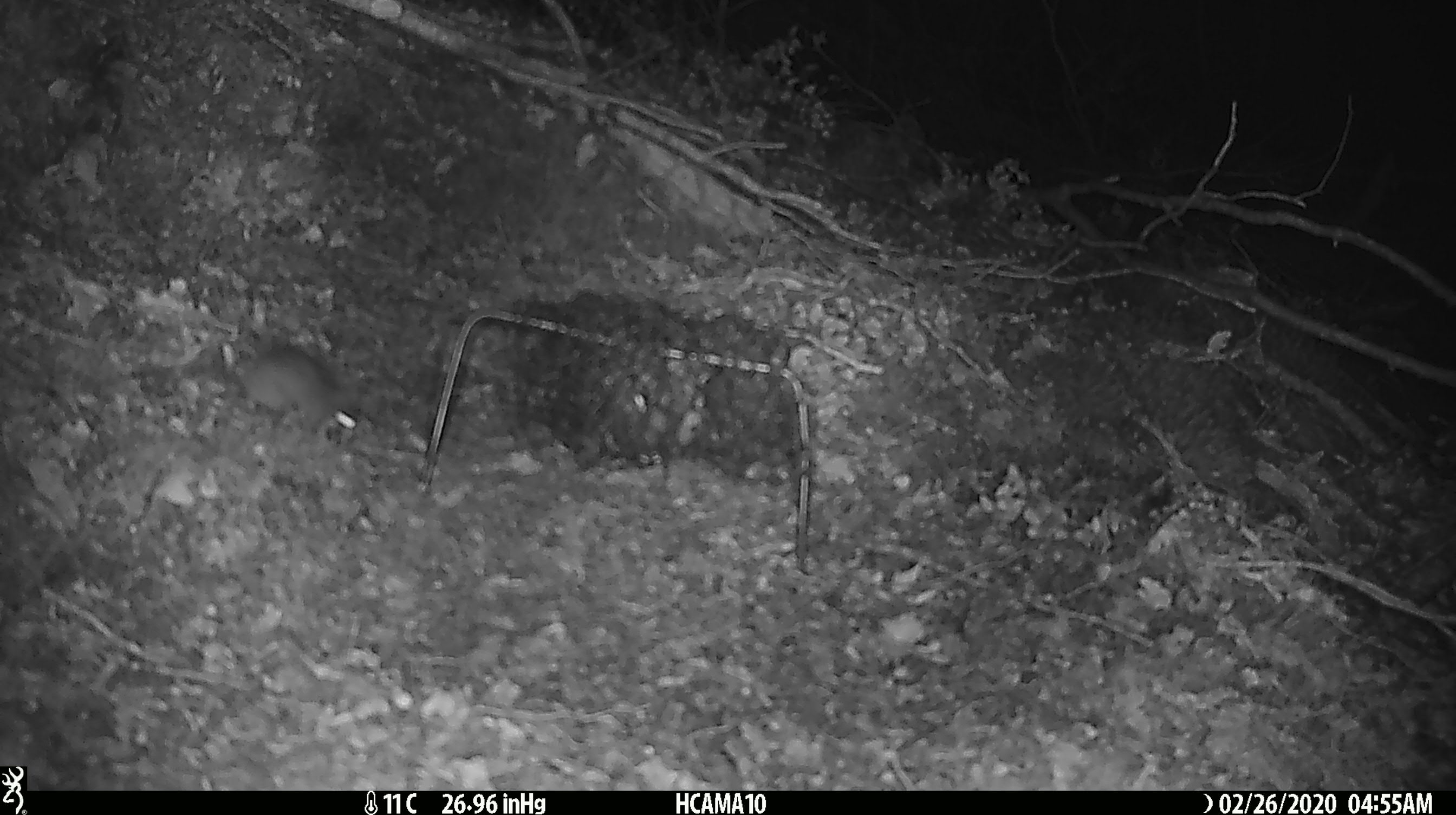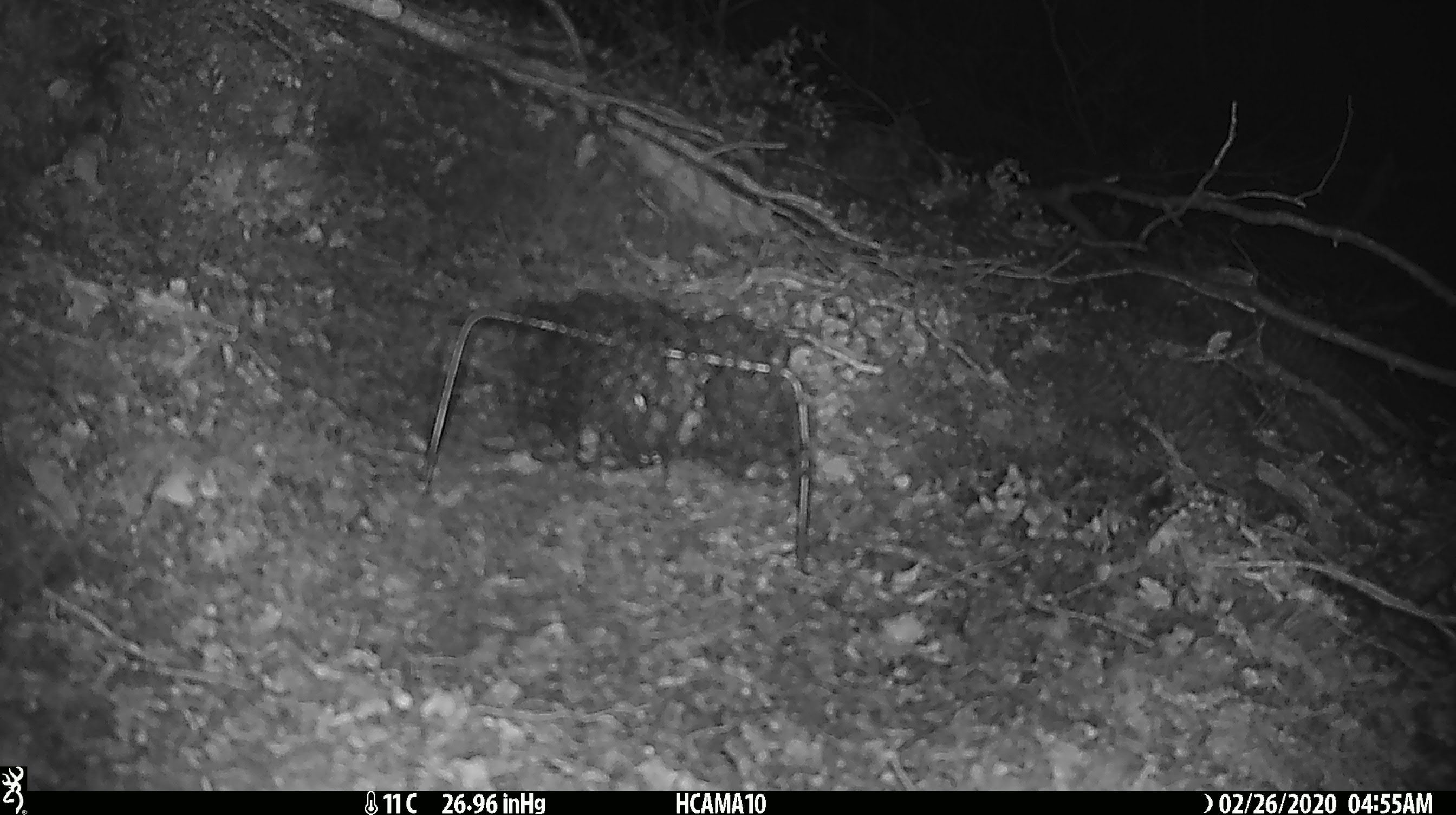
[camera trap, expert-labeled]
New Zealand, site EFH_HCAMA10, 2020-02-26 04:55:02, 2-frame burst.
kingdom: Animalia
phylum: Chordata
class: Mammalia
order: Rodentia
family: Muridae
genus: Mus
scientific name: Mus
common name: mouse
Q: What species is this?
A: Mouse (Mus).